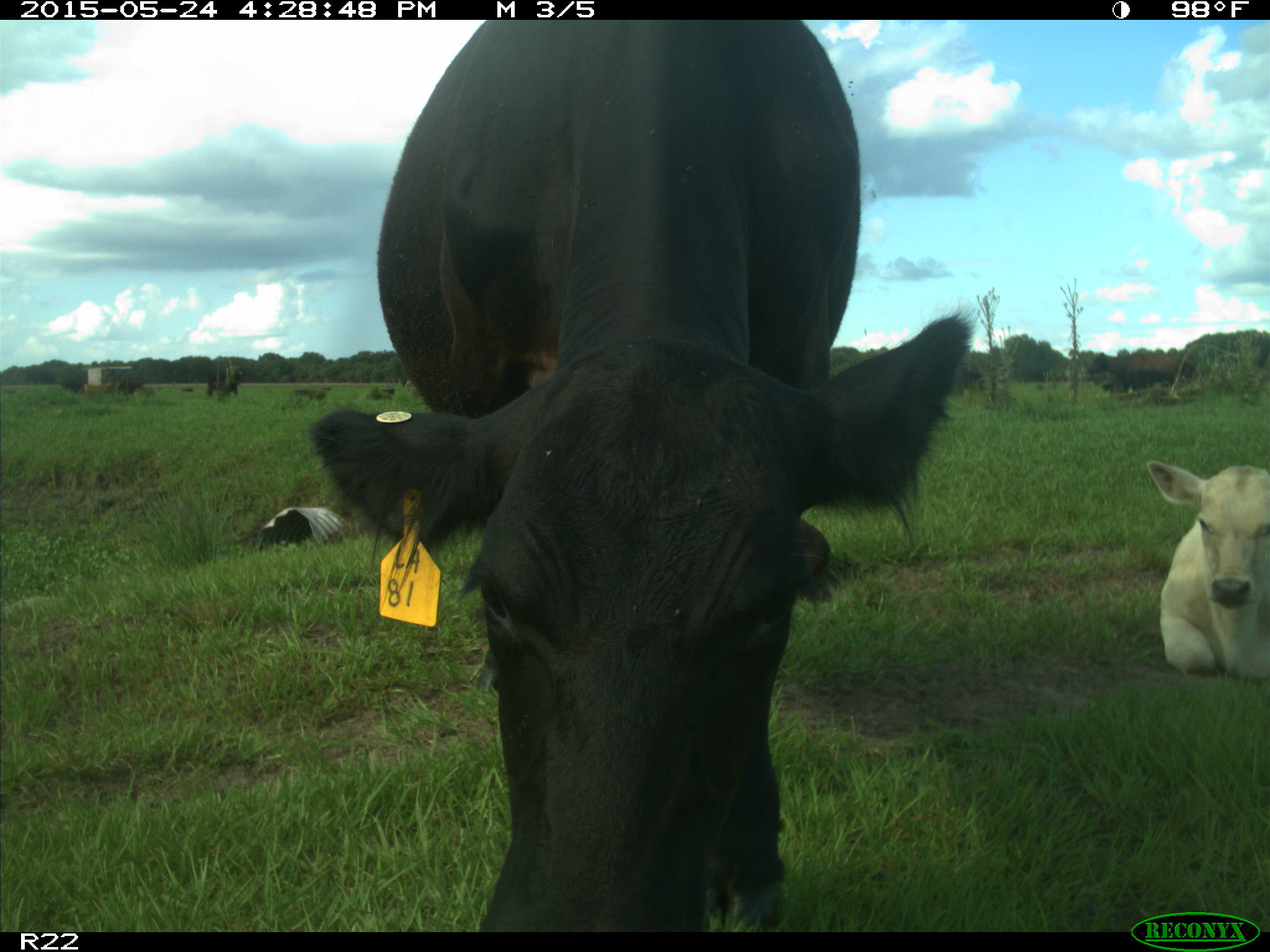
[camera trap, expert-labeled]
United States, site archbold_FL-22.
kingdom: Animalia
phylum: Chordata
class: Mammalia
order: Artiodactyla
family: Bovidae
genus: Bos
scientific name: Bos taurus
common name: domestic cow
Bos taurus (domestic cow).